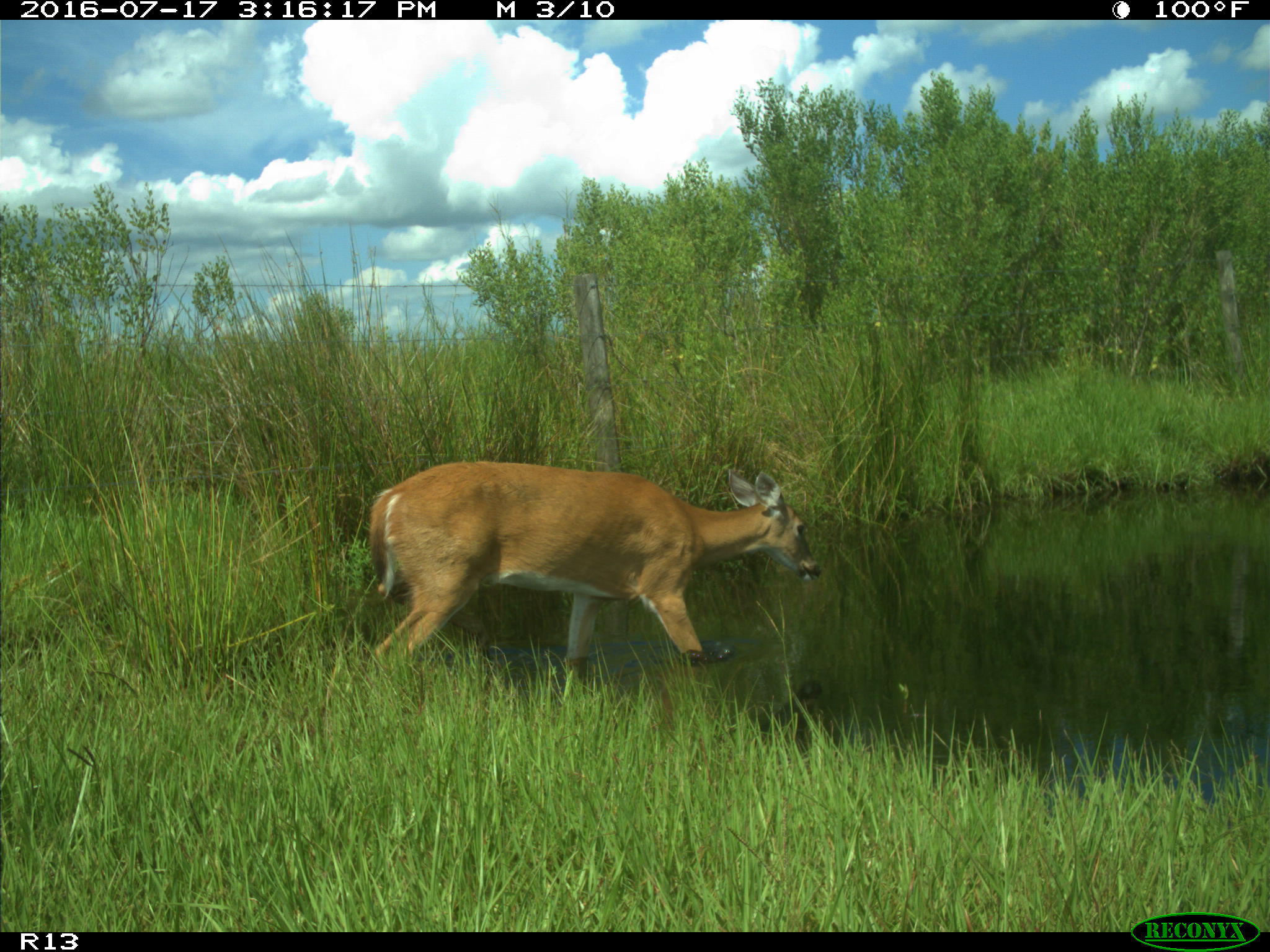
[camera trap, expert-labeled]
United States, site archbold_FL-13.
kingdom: Animalia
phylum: Chordata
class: Mammalia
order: Artiodactyla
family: Cervidae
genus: Odocoileus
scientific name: Odocoileus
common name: deer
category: unidentified deer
Unidentified deer (deer) (Odocoileus).